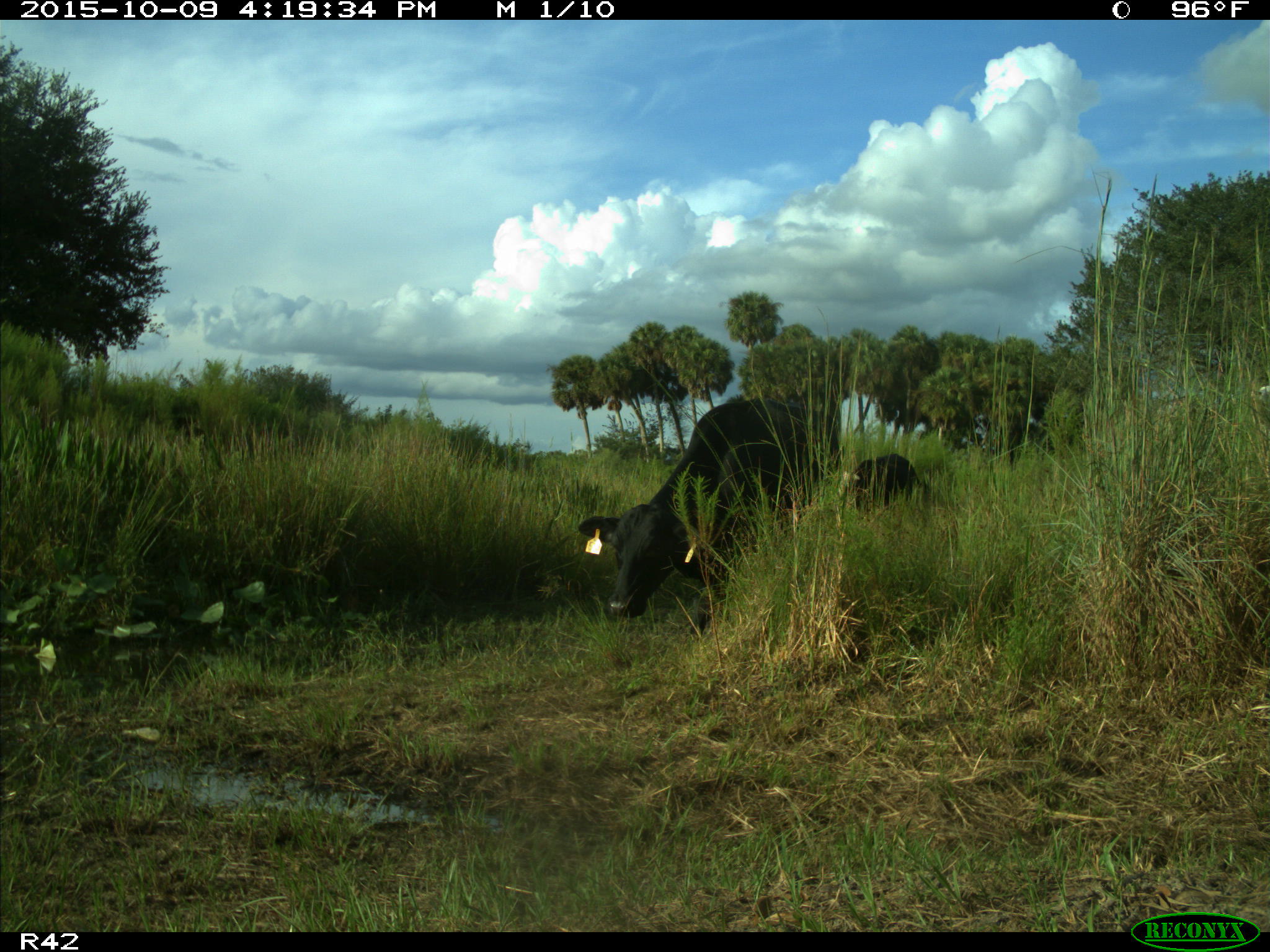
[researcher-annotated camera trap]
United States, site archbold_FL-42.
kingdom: Animalia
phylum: Chordata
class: Mammalia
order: Artiodactyla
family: Bovidae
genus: Bos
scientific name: Bos taurus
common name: domestic cow